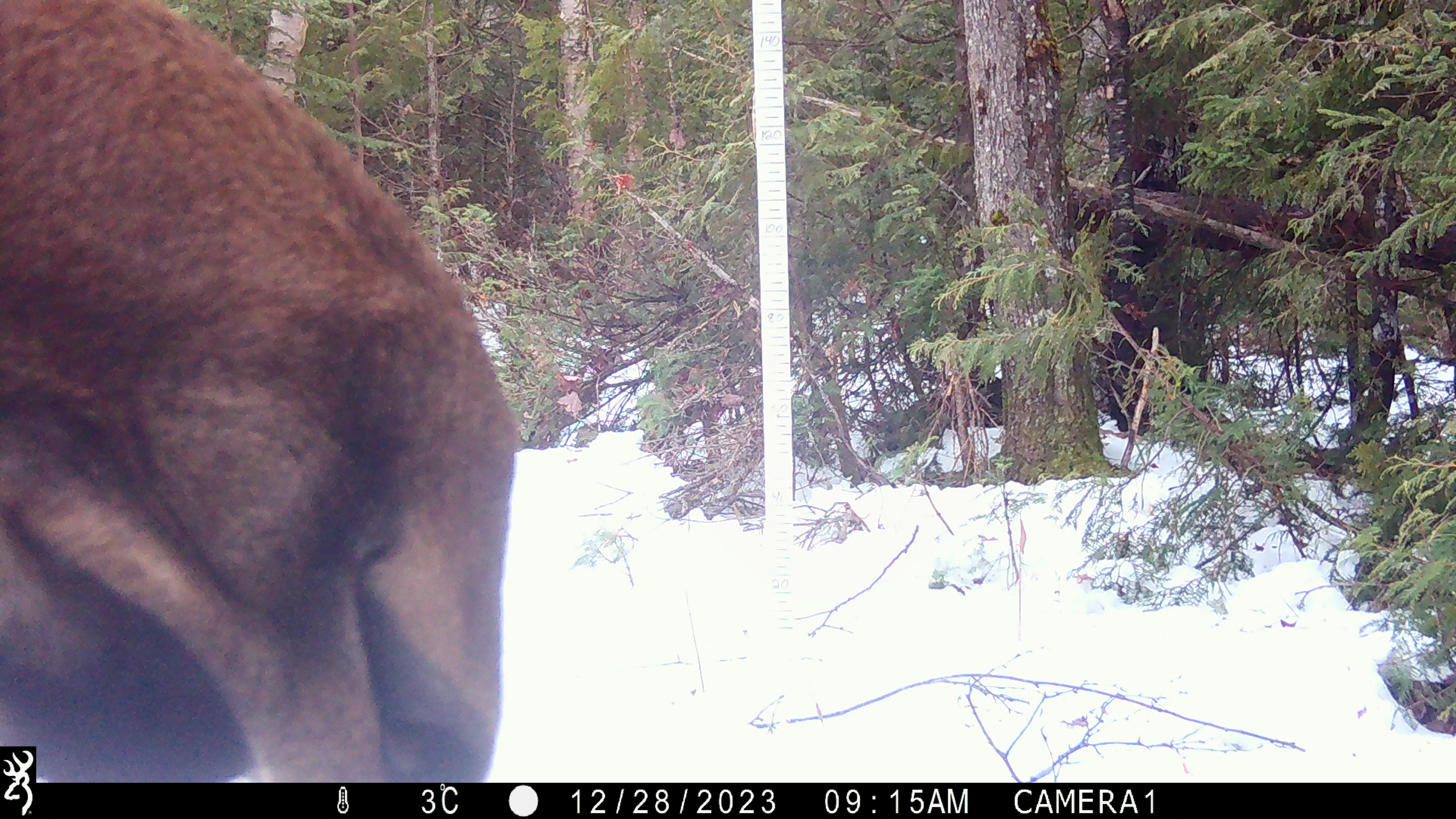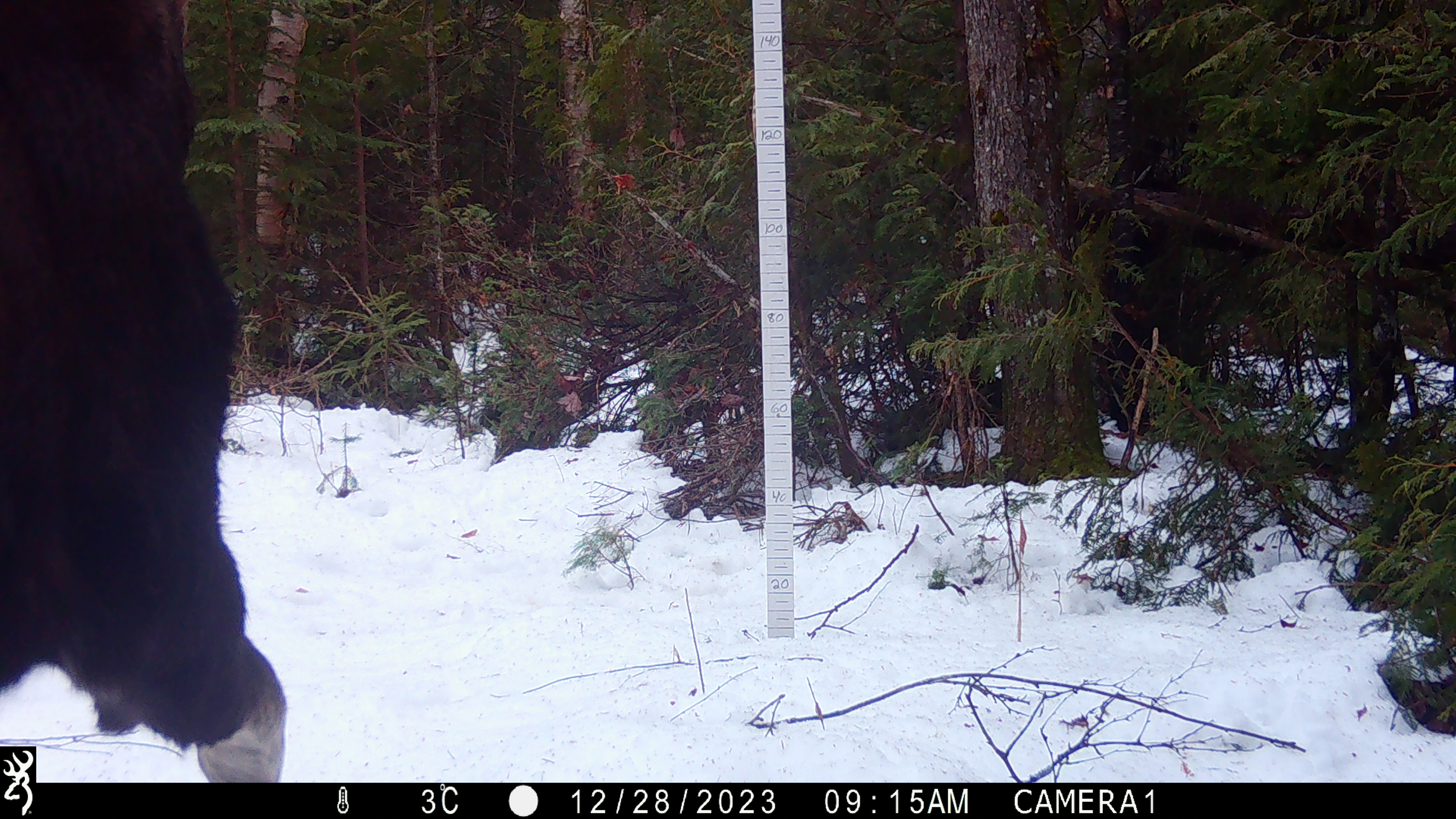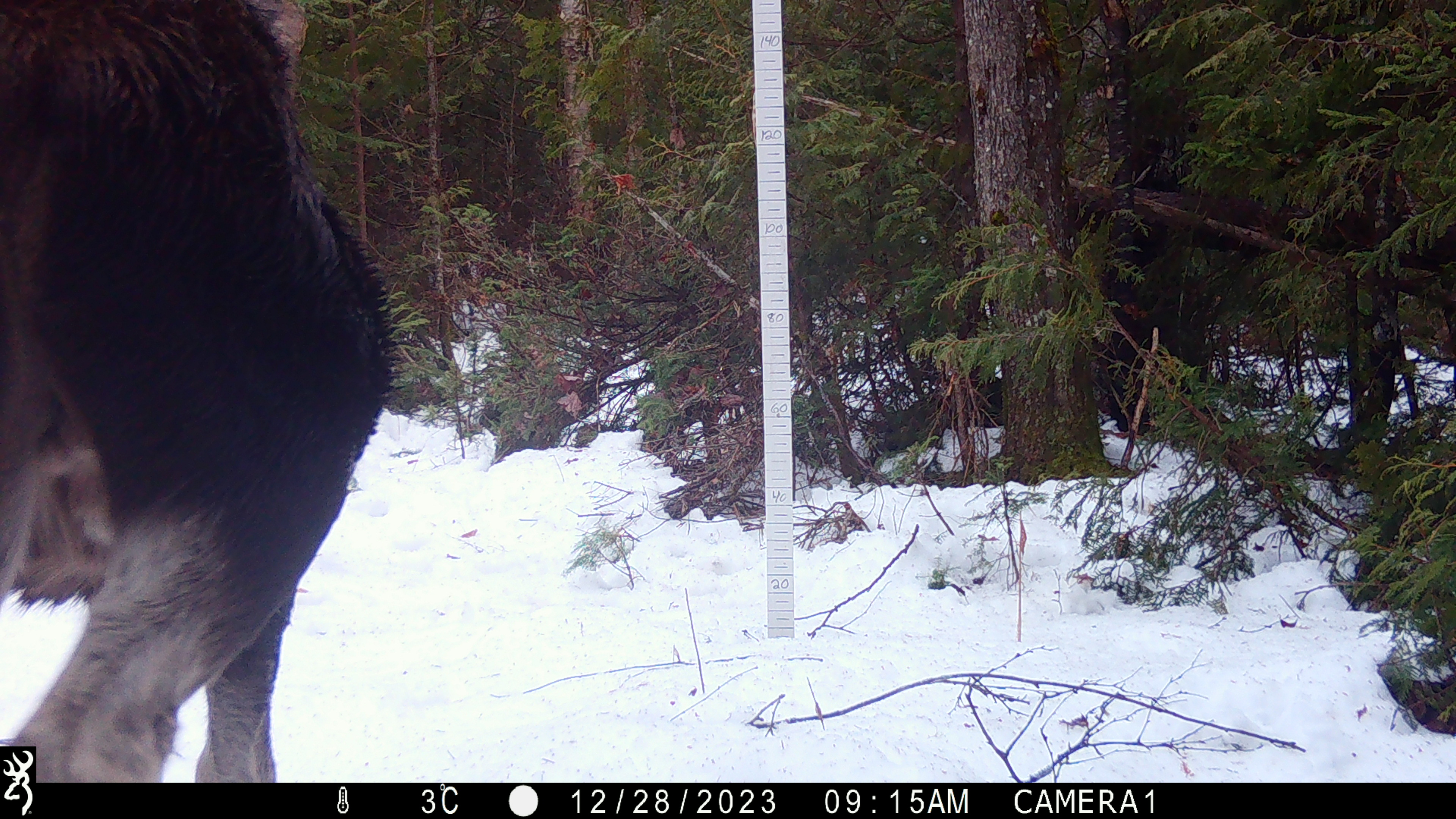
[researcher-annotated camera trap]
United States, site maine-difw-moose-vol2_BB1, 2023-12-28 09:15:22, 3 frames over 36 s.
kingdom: Animalia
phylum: Chordata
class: Mammalia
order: Artiodactyla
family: Cervidae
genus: Alces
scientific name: Alces alces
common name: moose